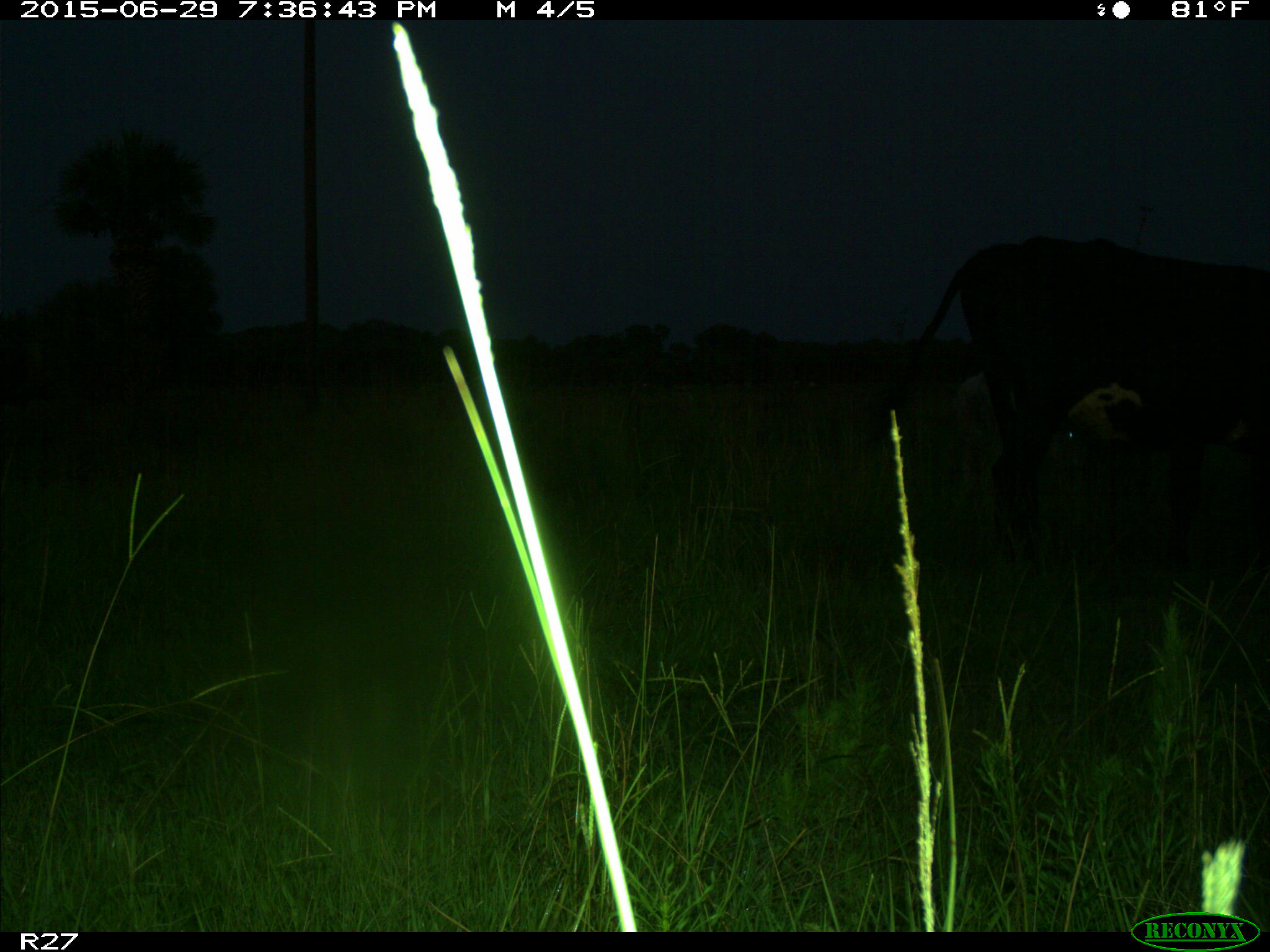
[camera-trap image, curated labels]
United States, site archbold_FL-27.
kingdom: Animalia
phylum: Chordata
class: Mammalia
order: Artiodactyla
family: Bovidae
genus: Bos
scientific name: Bos taurus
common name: domestic cow